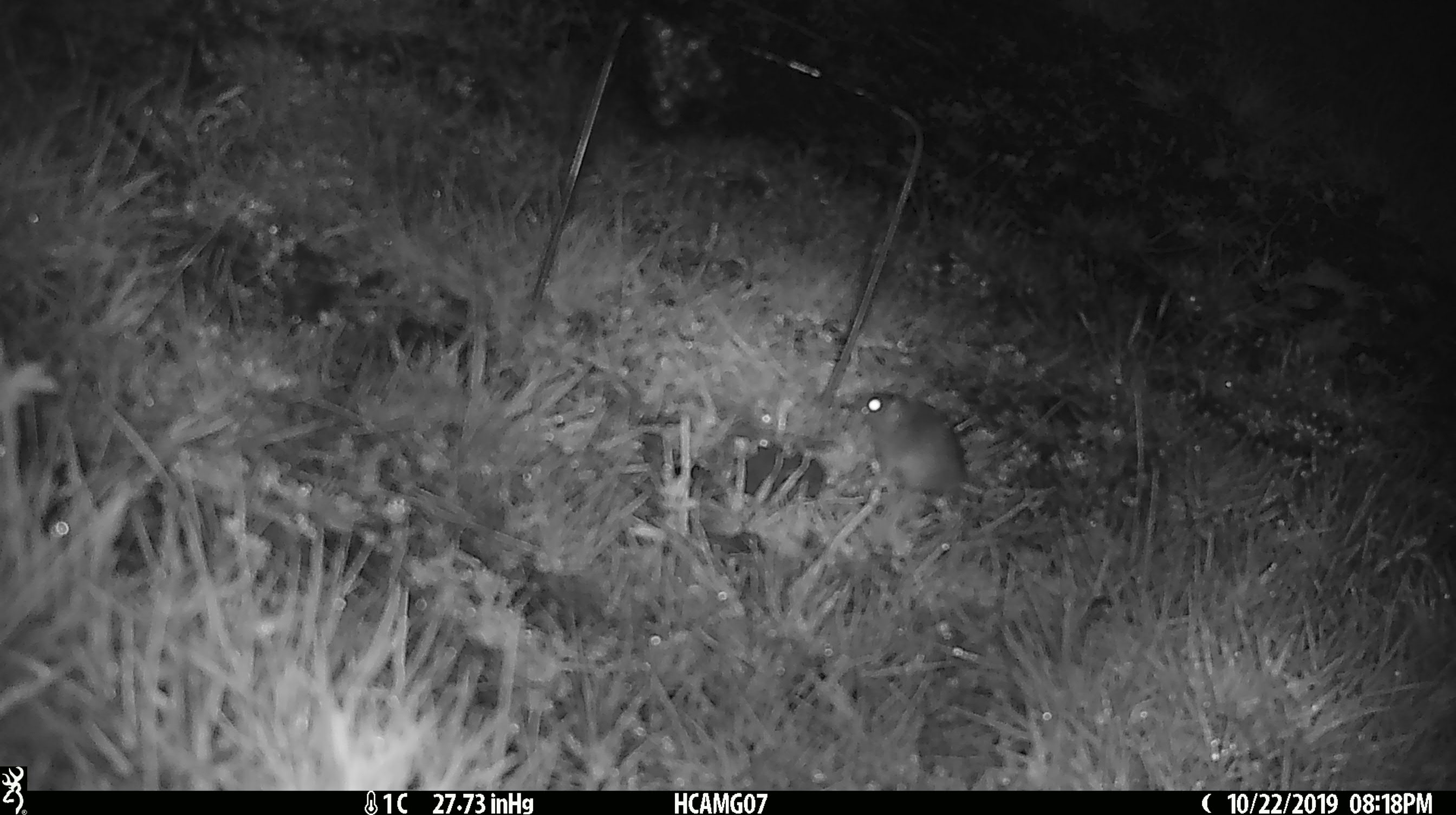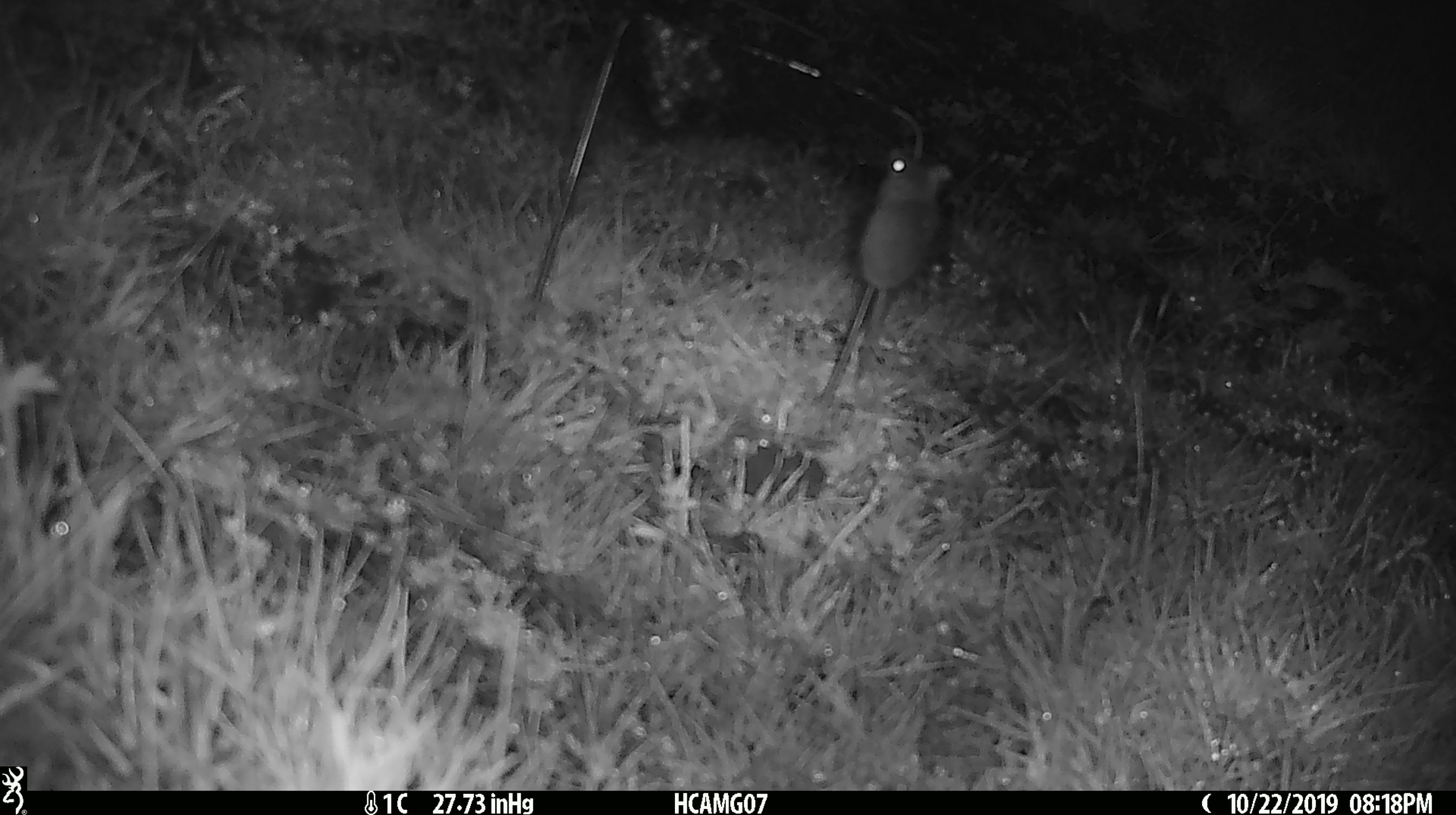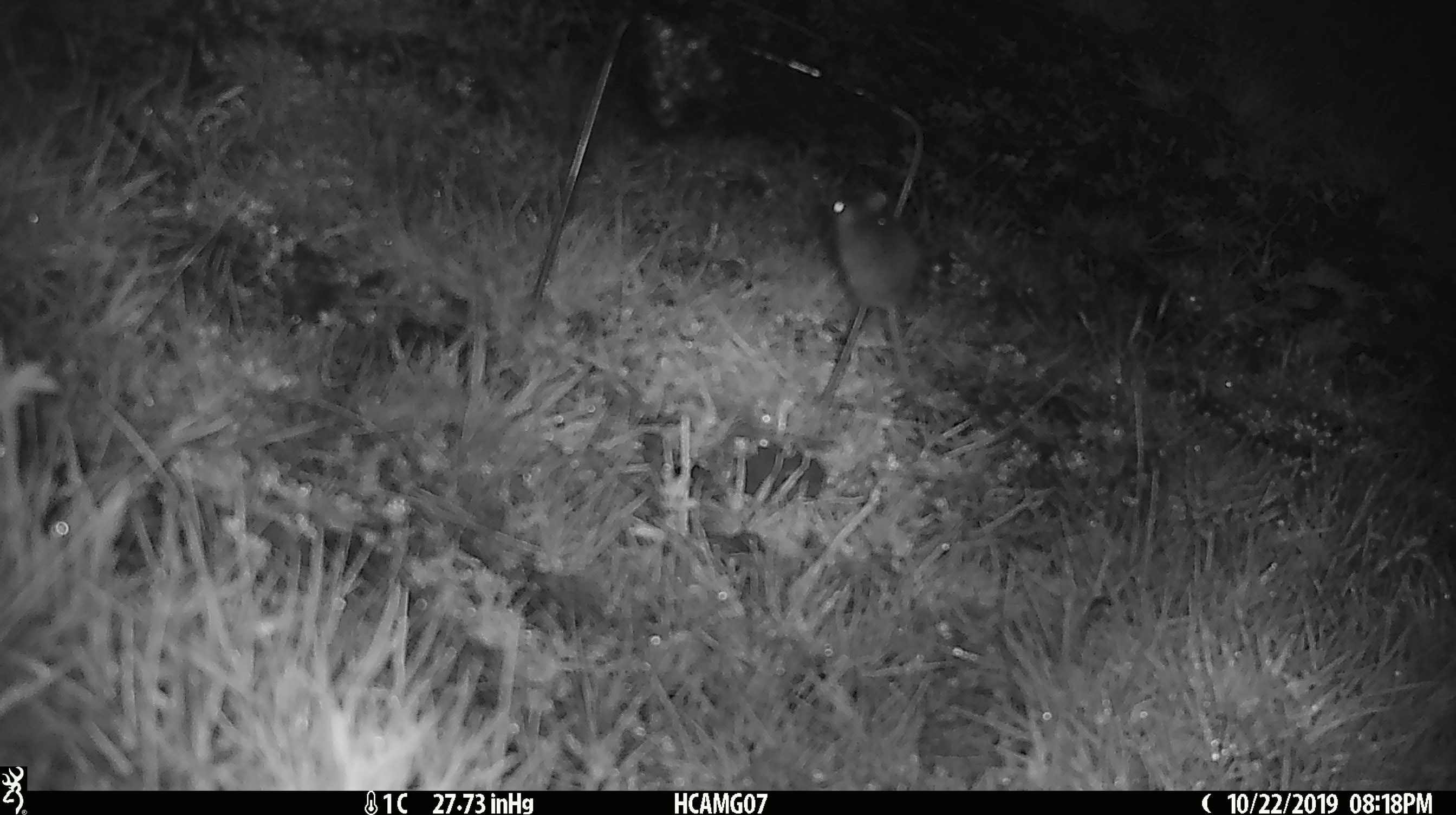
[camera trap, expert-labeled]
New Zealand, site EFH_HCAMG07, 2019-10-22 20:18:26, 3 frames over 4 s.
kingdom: Animalia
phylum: Chordata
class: Mammalia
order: Rodentia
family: Muridae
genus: Mus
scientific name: Mus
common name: mouse